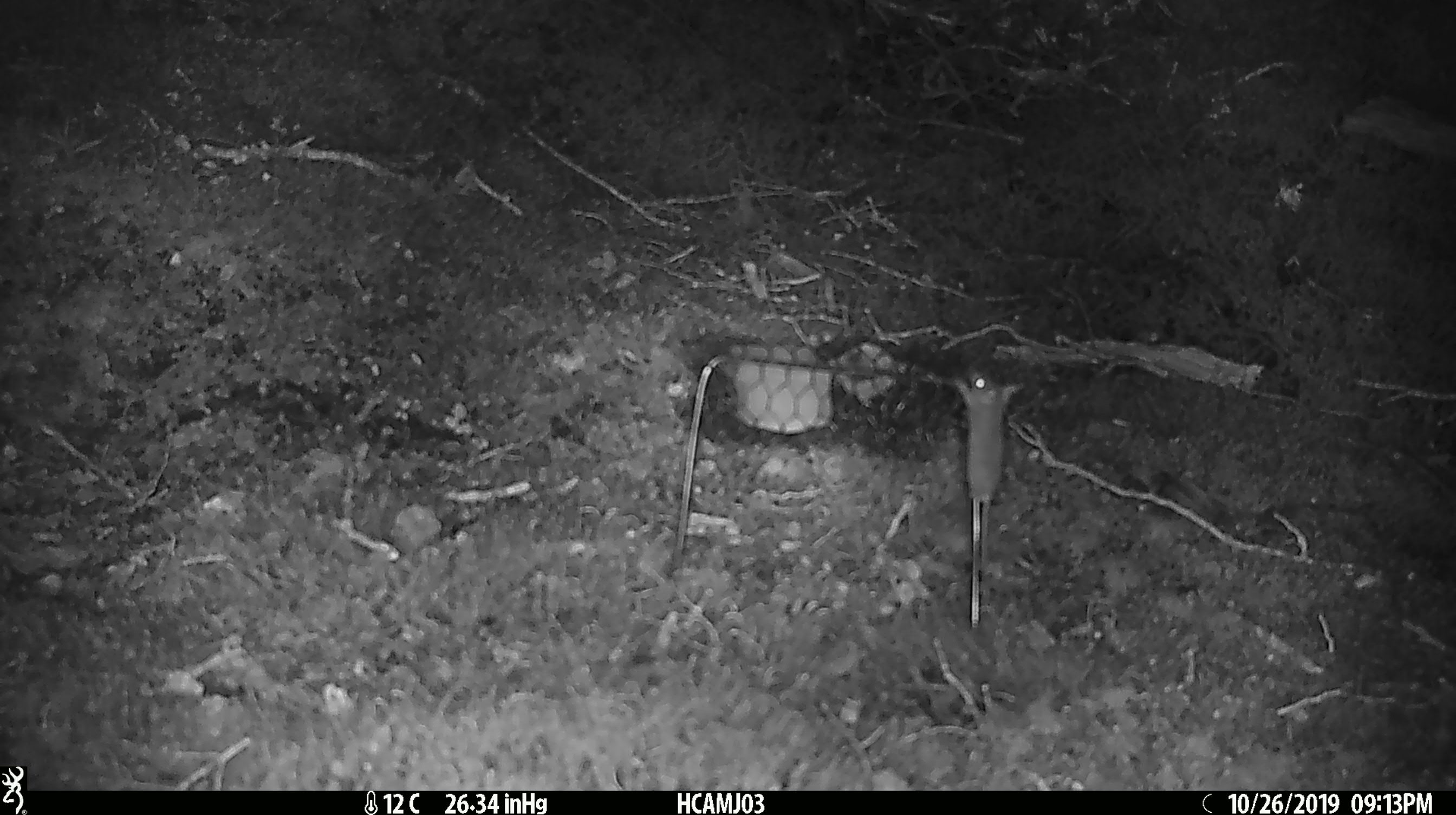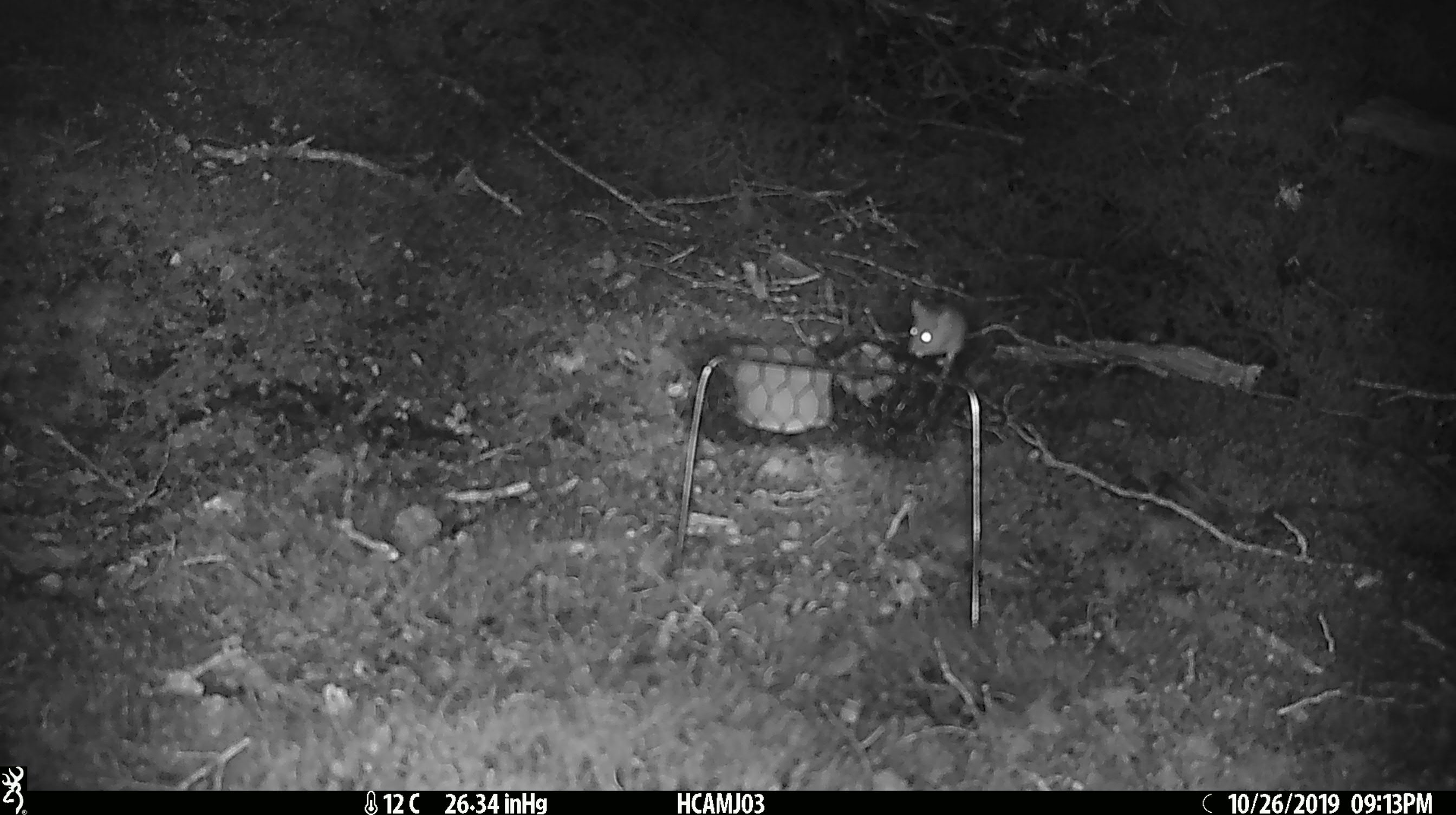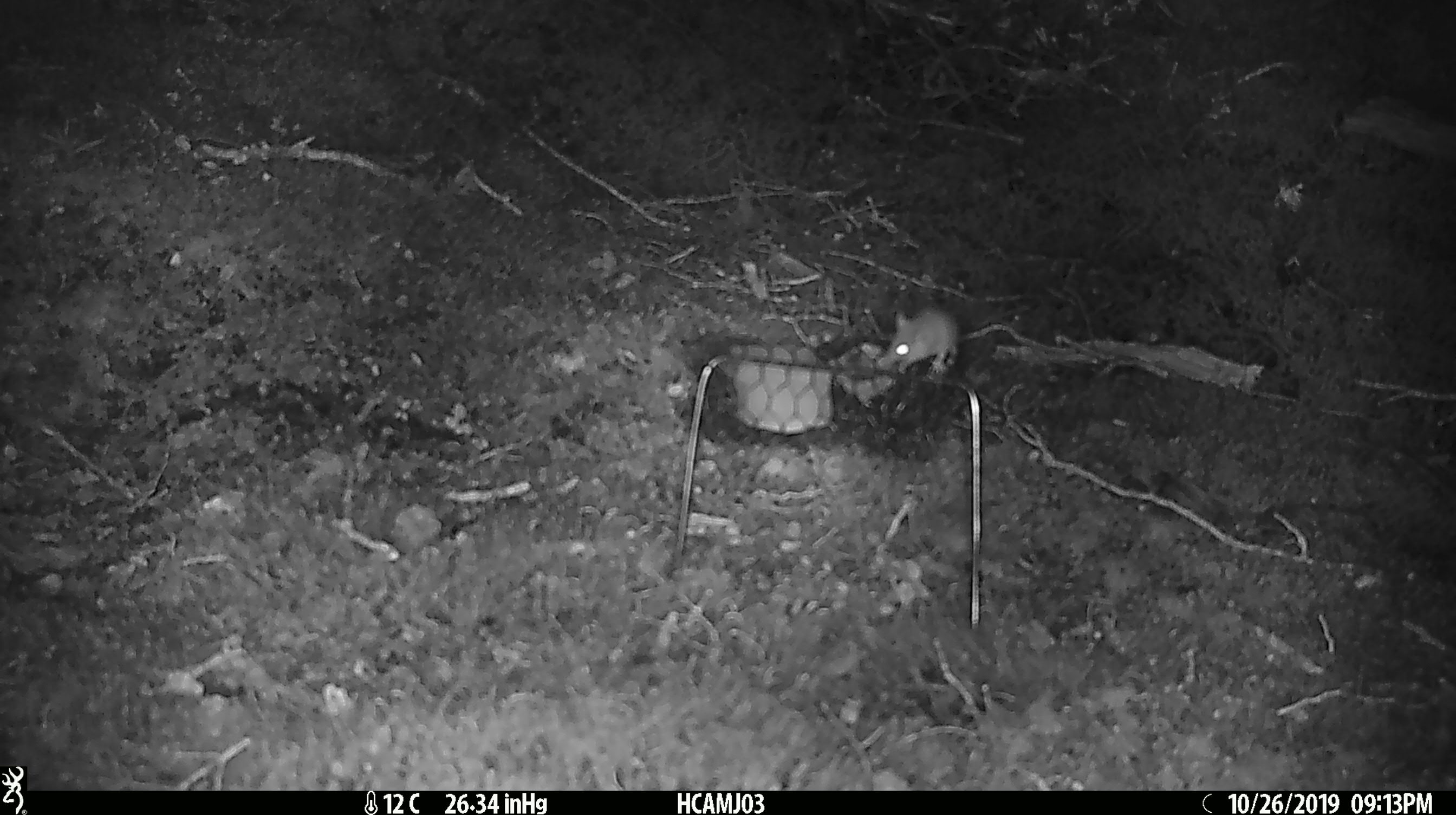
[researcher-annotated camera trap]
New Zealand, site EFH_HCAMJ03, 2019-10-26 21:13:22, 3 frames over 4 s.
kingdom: Animalia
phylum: Chordata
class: Mammalia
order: Rodentia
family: Muridae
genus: Mus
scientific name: Mus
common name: mouse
Mouse (Mus).